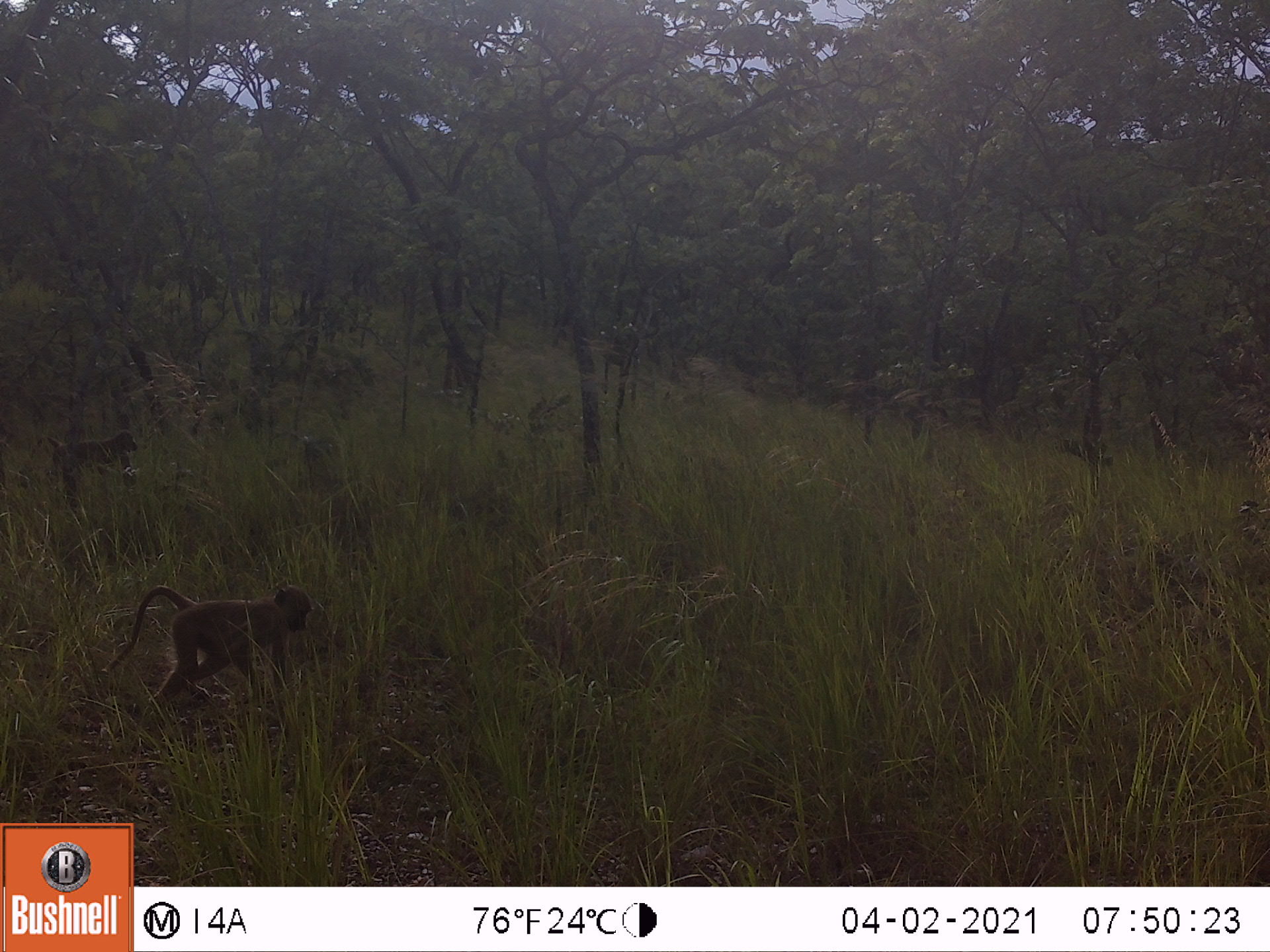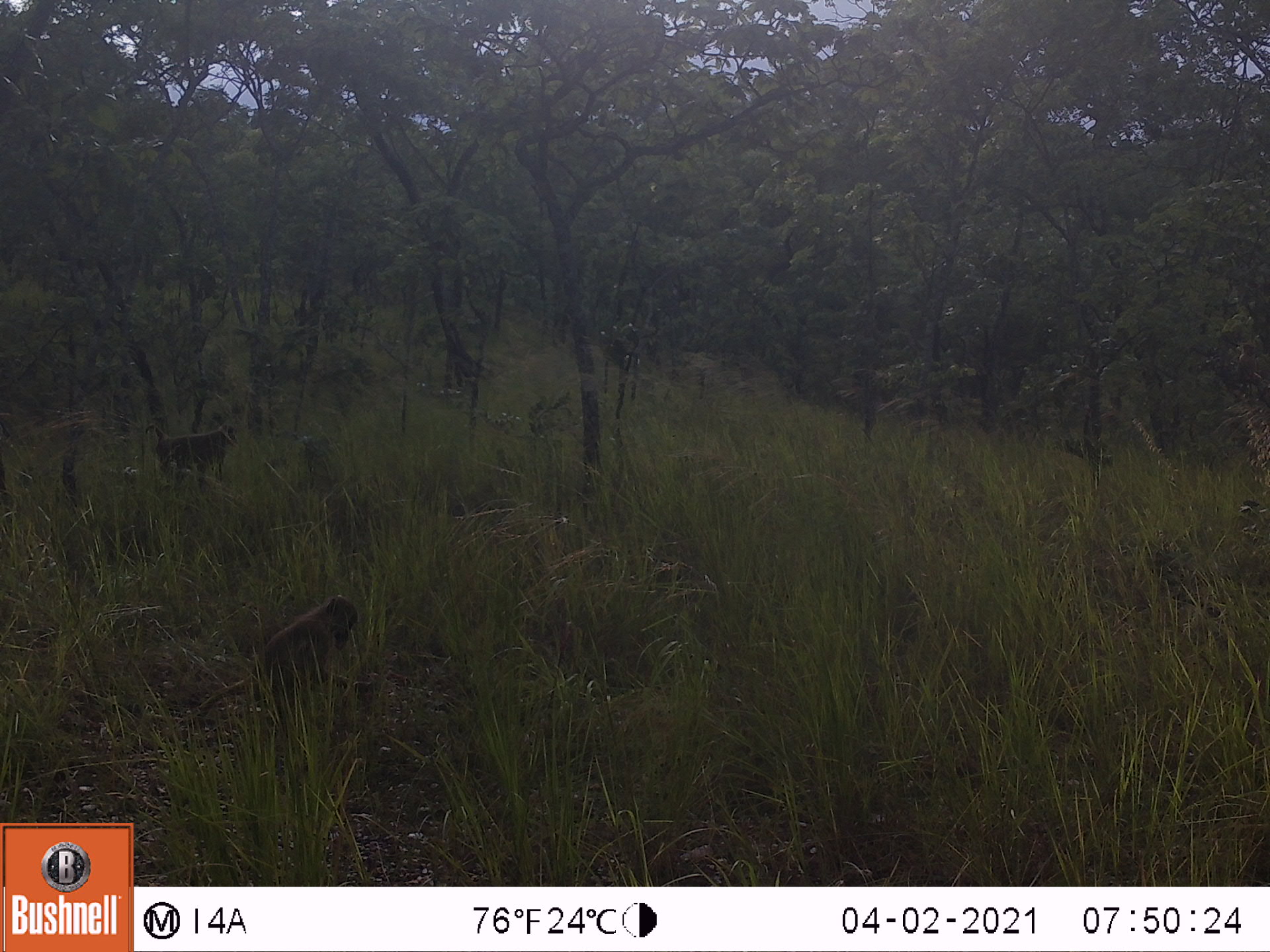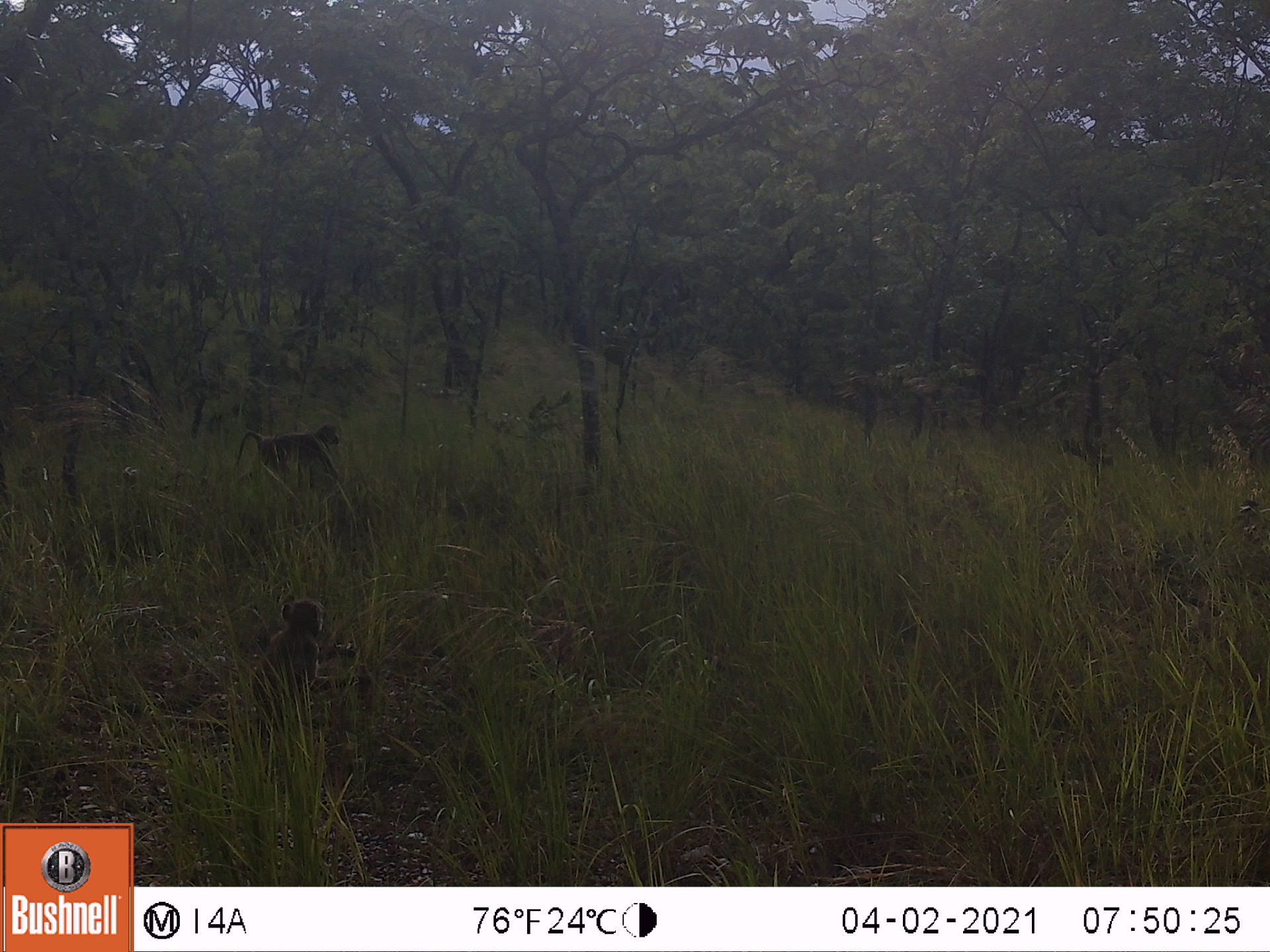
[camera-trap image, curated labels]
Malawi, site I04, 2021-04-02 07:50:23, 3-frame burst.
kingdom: Animalia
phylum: Chordata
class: Mammalia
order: Primates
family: Cercopithecidae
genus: Papio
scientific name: Papio cynocephalus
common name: yellow baboon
Yellow baboon (Papio cynocephalus), count 2.